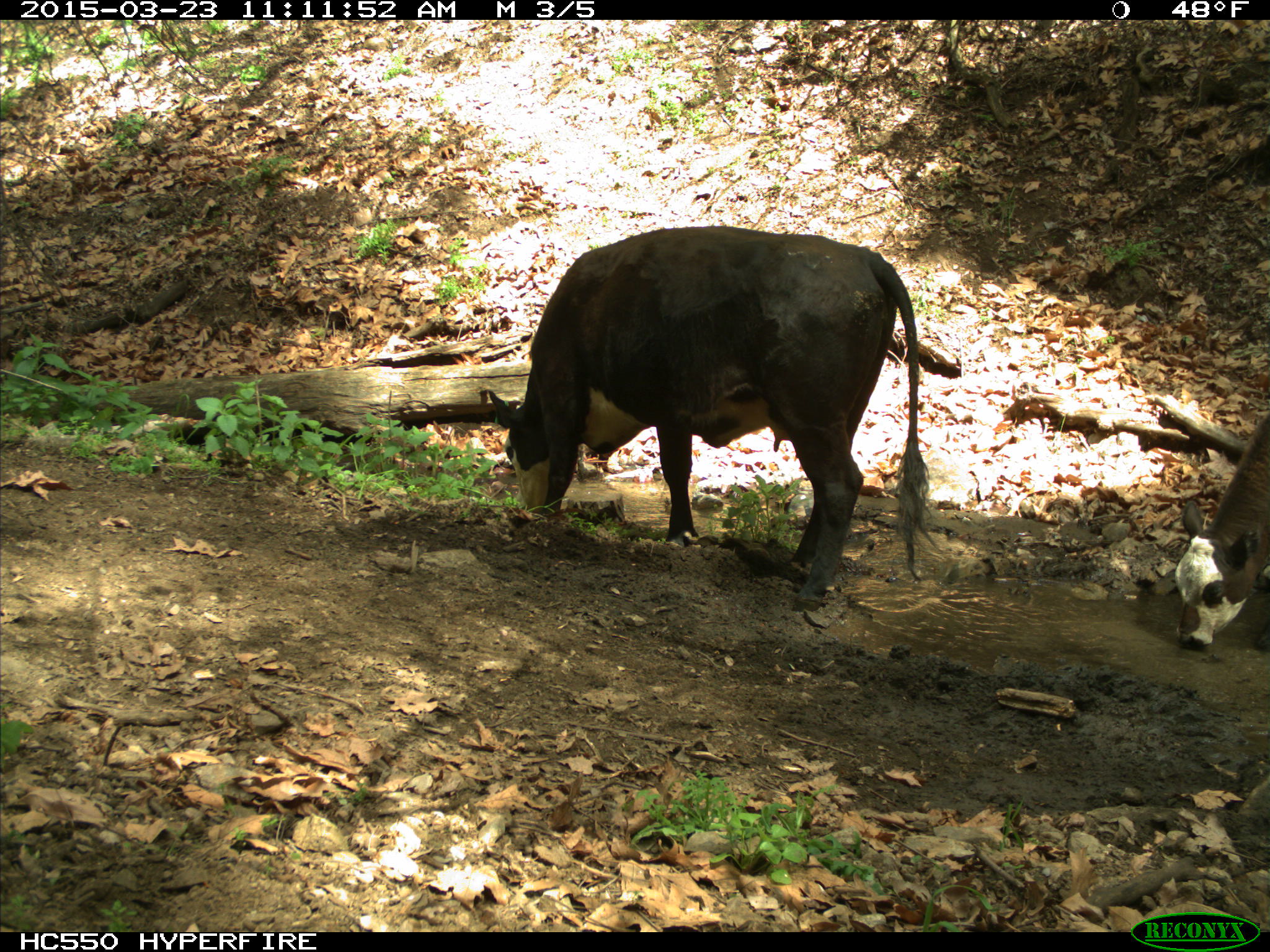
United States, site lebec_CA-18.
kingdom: Animalia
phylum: Chordata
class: Mammalia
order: Artiodactyla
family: Bovidae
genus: Bos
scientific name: Bos taurus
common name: domestic cow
Bos taurus (domestic cow).